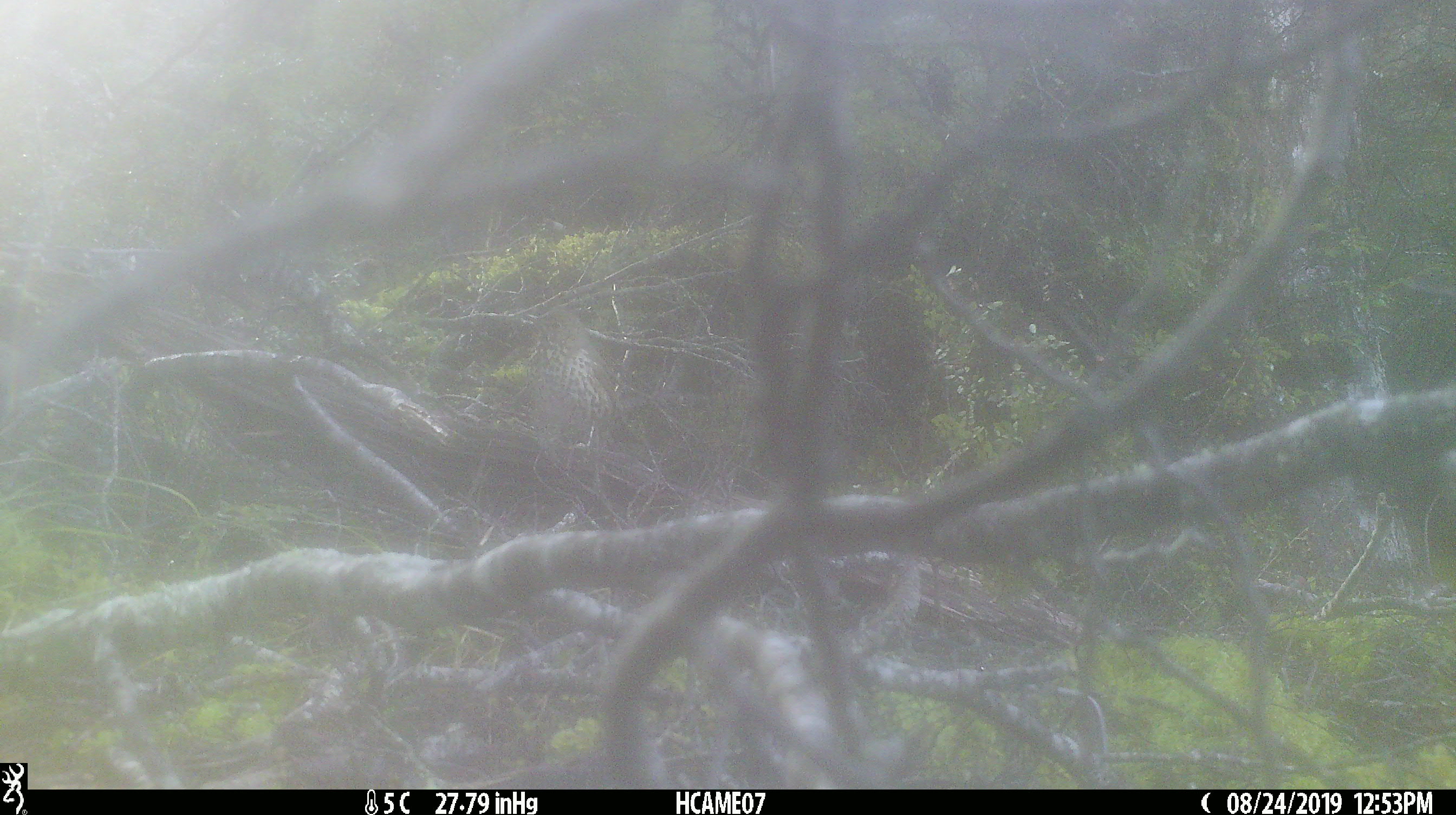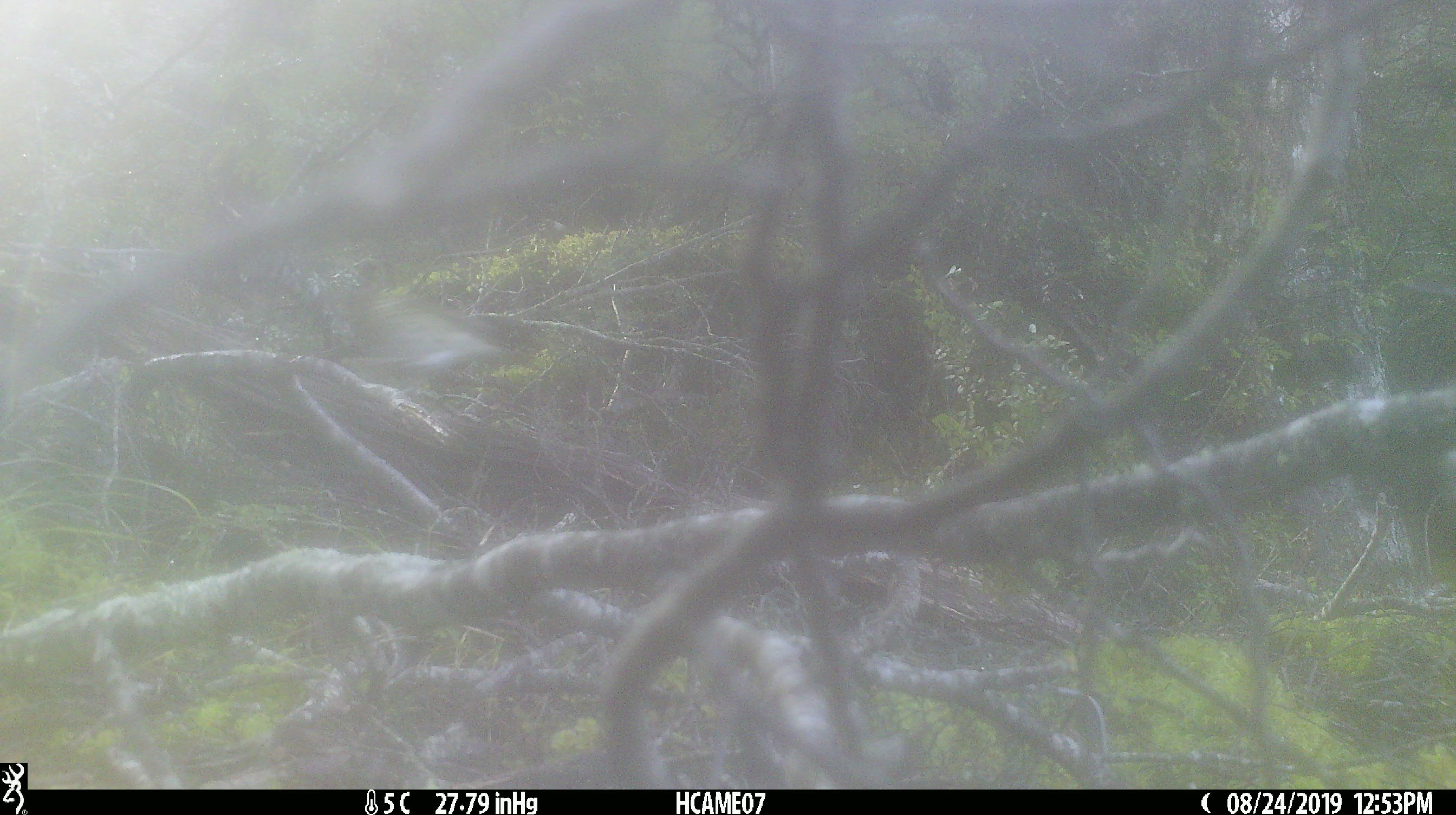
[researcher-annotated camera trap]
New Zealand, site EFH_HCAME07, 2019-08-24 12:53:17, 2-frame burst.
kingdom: Animalia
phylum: Chordata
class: Aves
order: Passeriformes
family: Turdidae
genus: Turdus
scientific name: Turdus philomelos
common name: song thrush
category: thrush